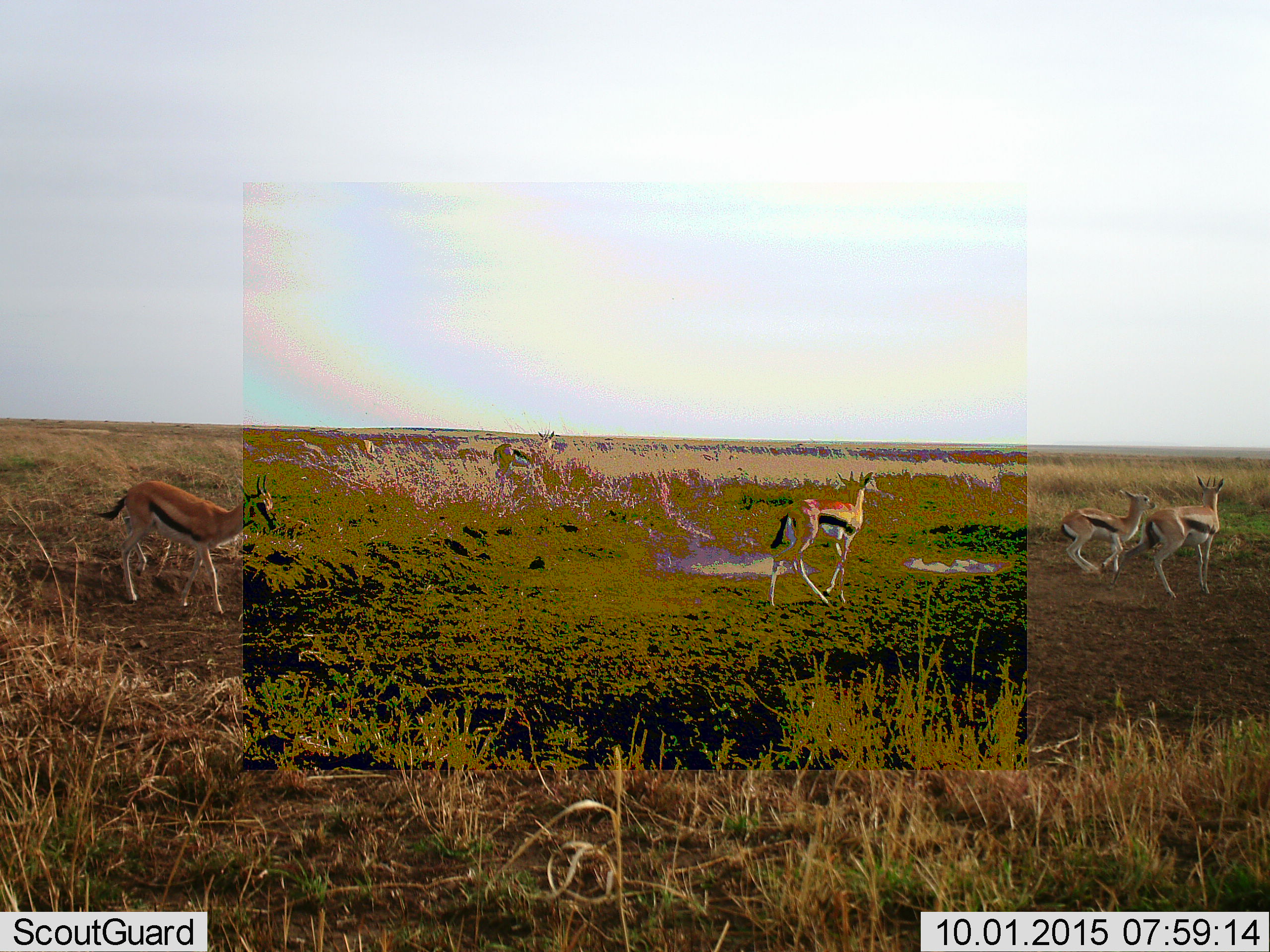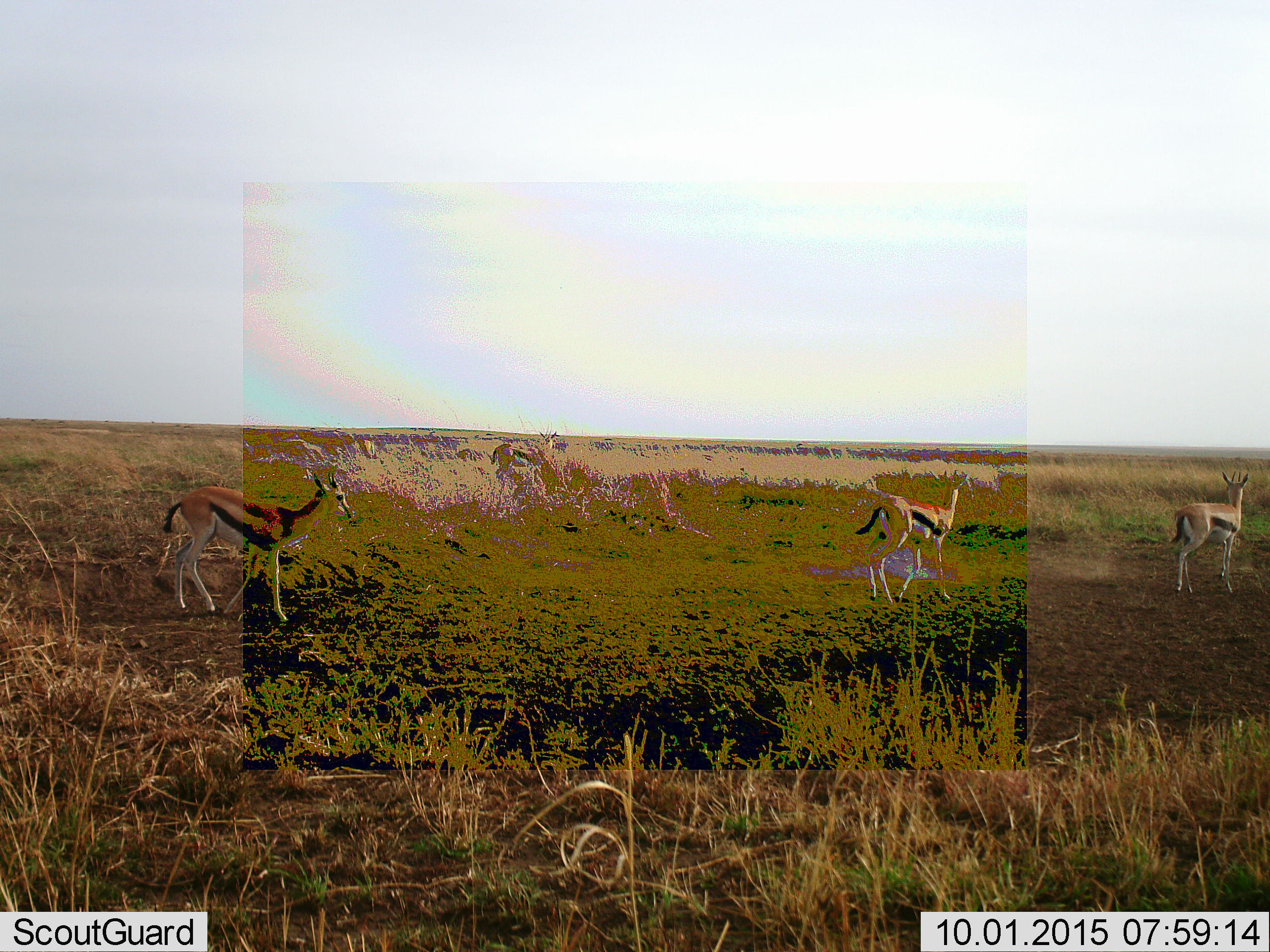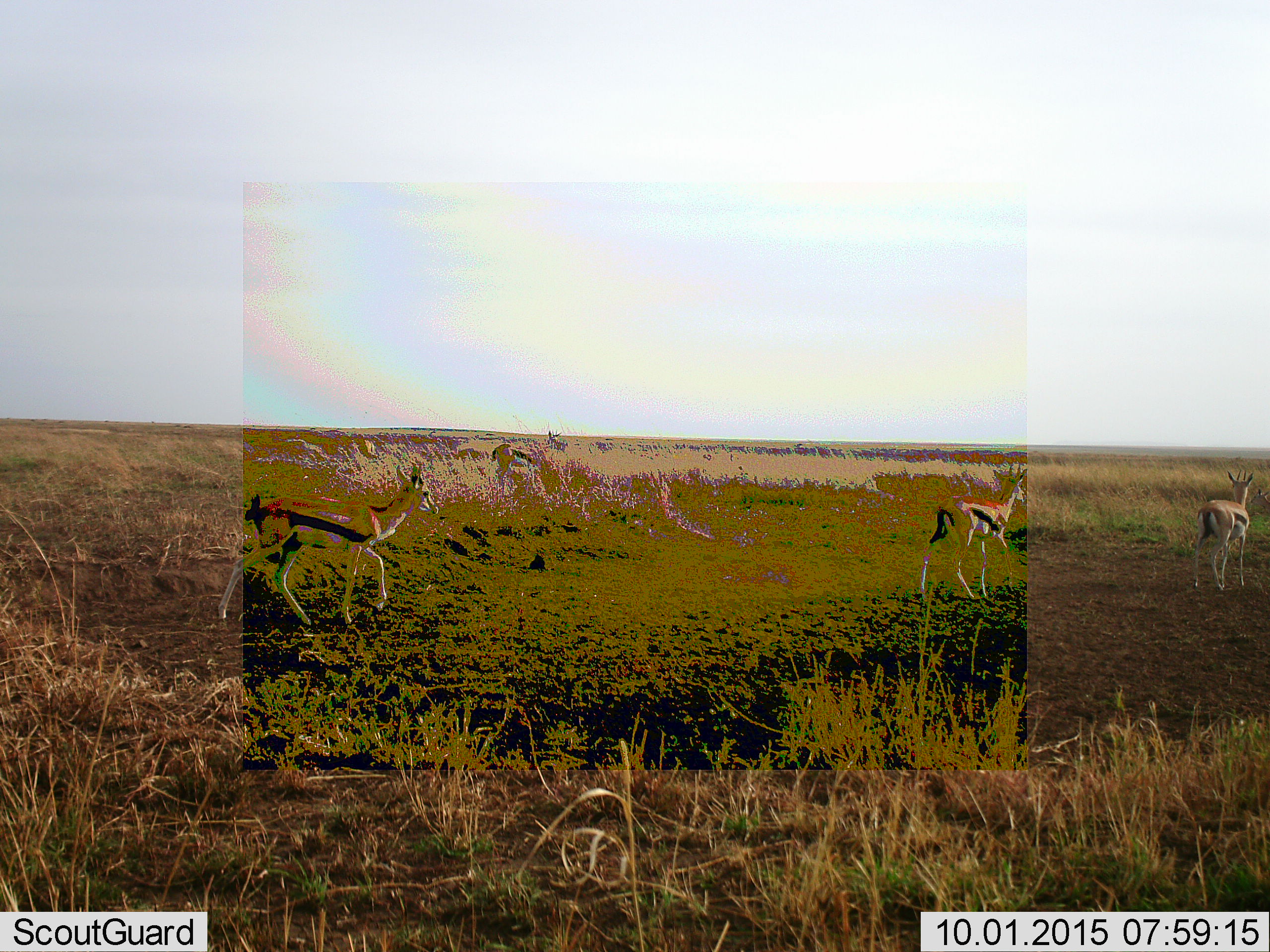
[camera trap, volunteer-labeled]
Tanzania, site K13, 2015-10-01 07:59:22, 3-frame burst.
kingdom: Animalia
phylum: Chordata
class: Mammalia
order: Artiodactyla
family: Bovidae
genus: Eudorcas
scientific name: Eudorcas thomsonii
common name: thomson's gazelle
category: gazellethomsons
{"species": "gazellethomsons (thomson's gazelle) (Eudorcas thomsonii)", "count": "5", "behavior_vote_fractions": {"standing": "30%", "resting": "0%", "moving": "90%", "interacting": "10%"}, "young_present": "20%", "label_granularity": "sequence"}